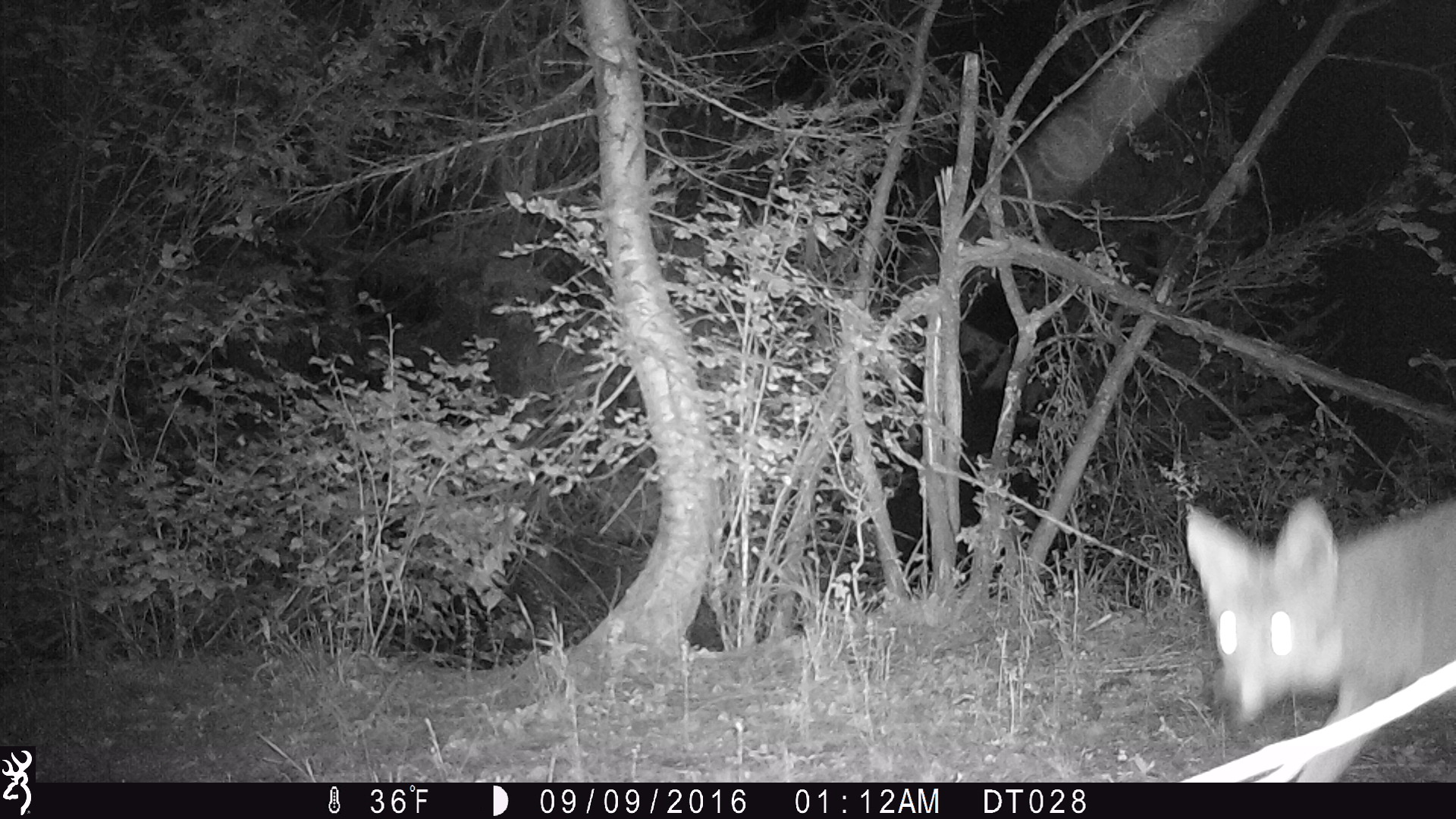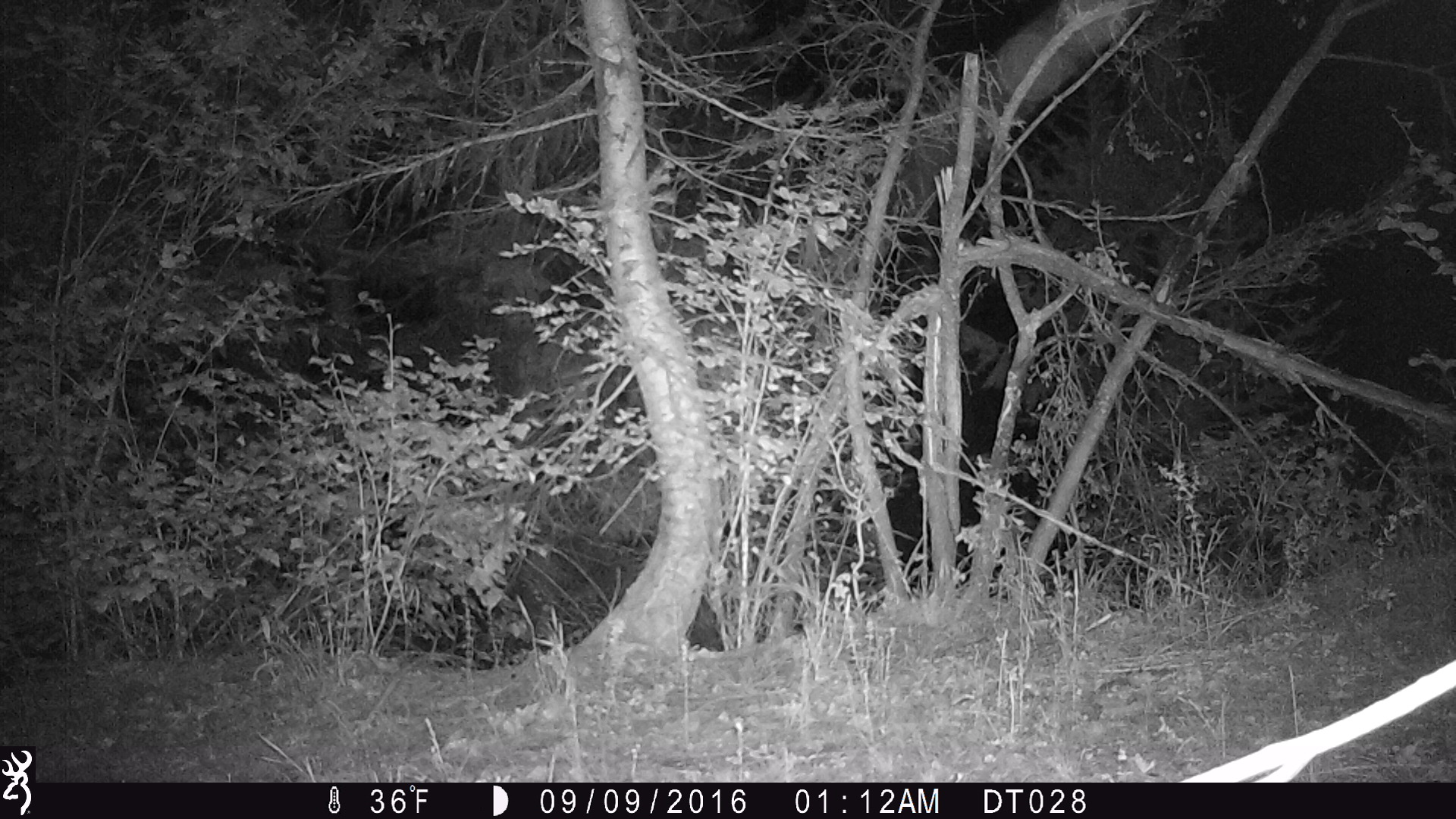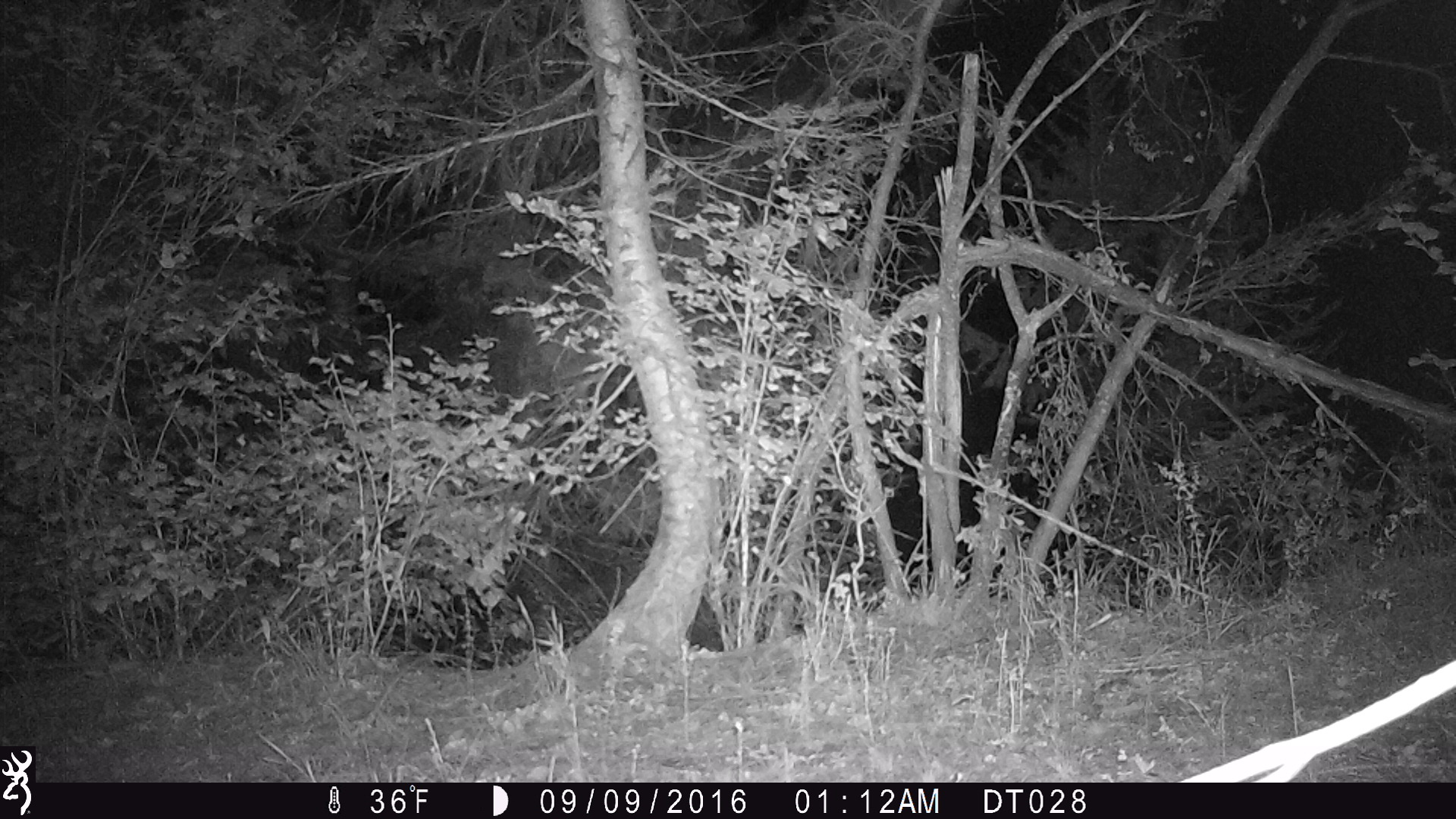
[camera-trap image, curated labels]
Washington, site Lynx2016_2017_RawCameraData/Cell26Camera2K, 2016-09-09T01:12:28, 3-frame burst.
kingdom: Animalia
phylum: Chordata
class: Mammalia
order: Carnivora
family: Canidae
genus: Canis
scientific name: Canis latrans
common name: coyote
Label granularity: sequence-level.